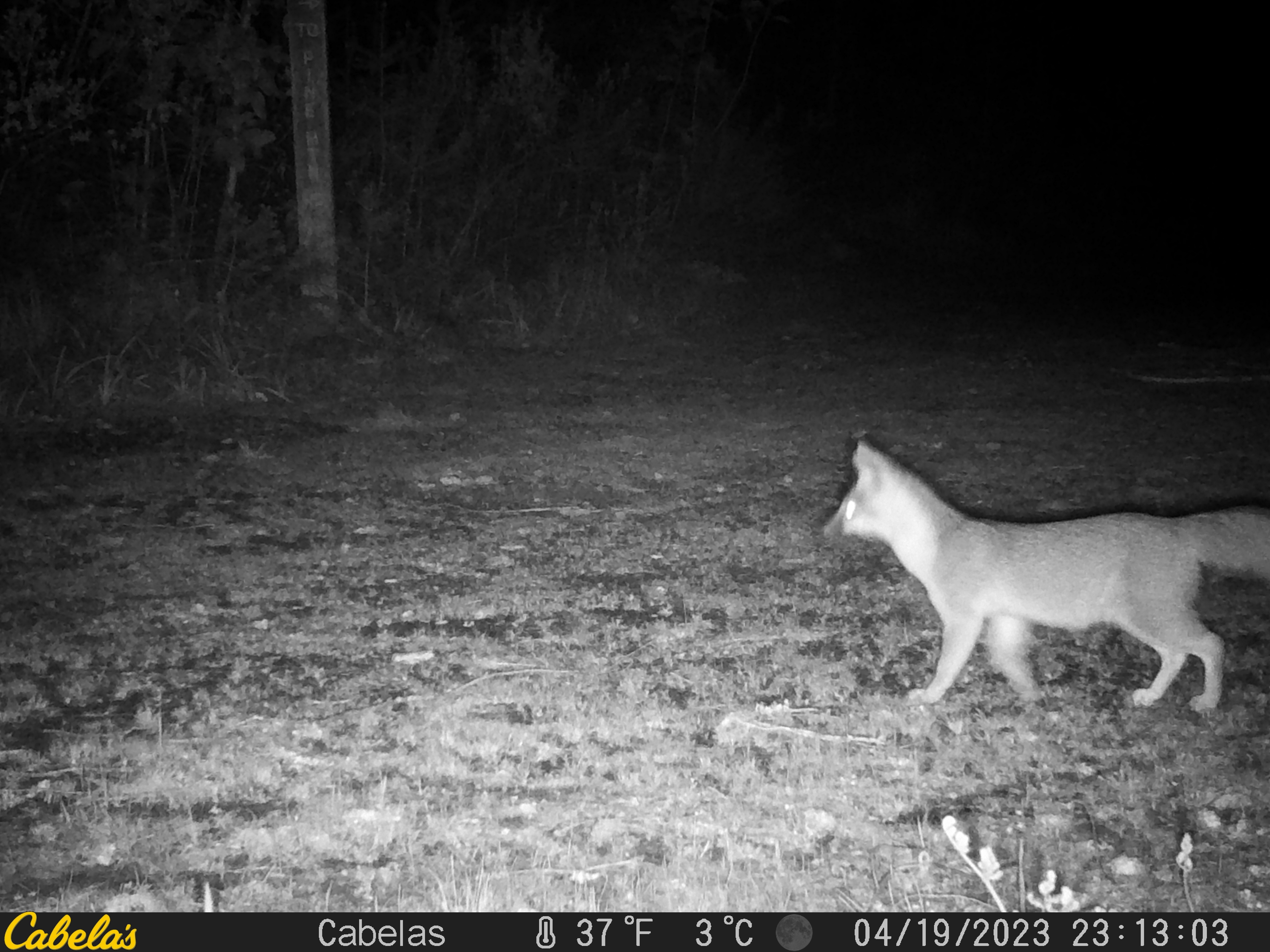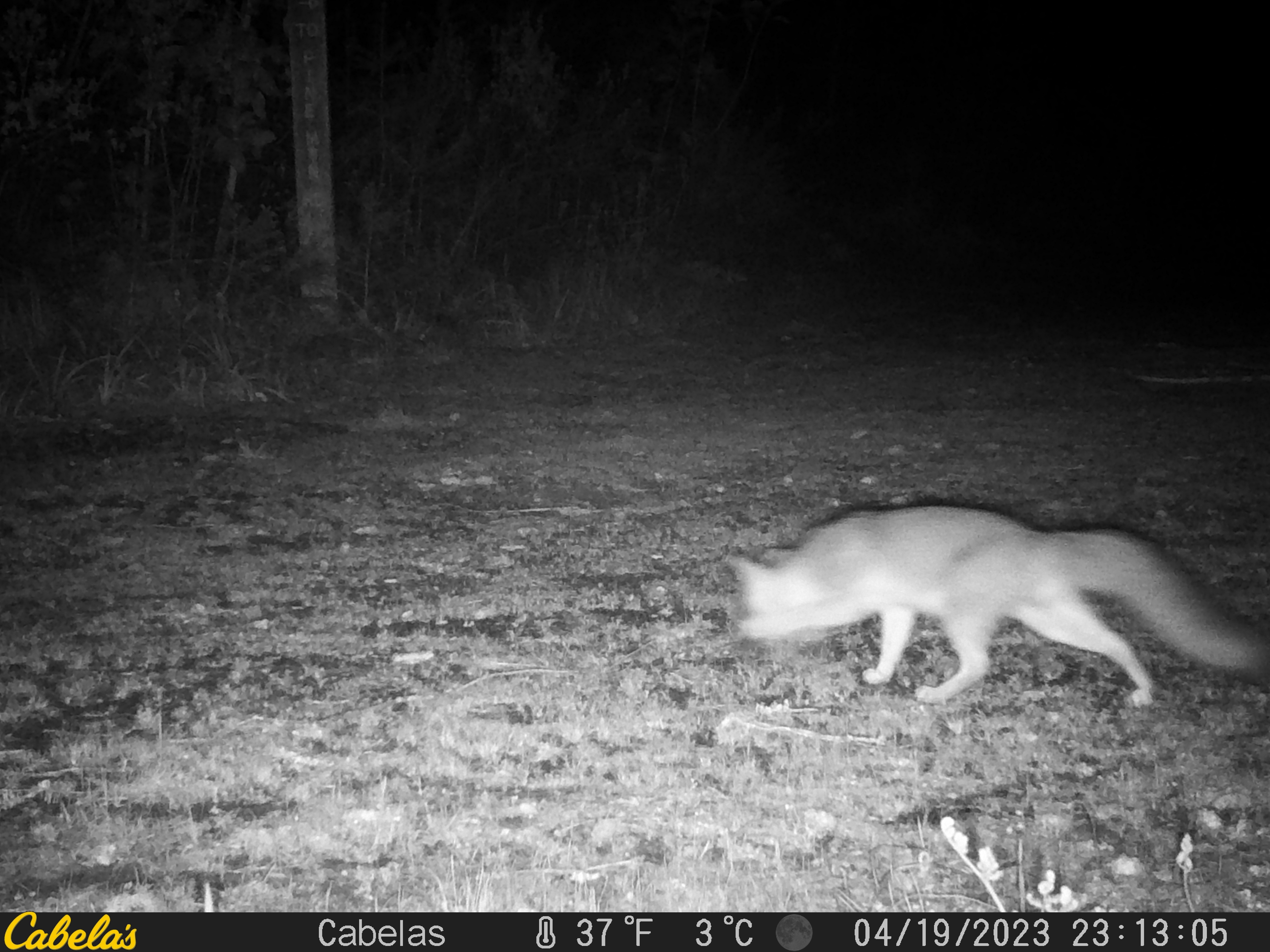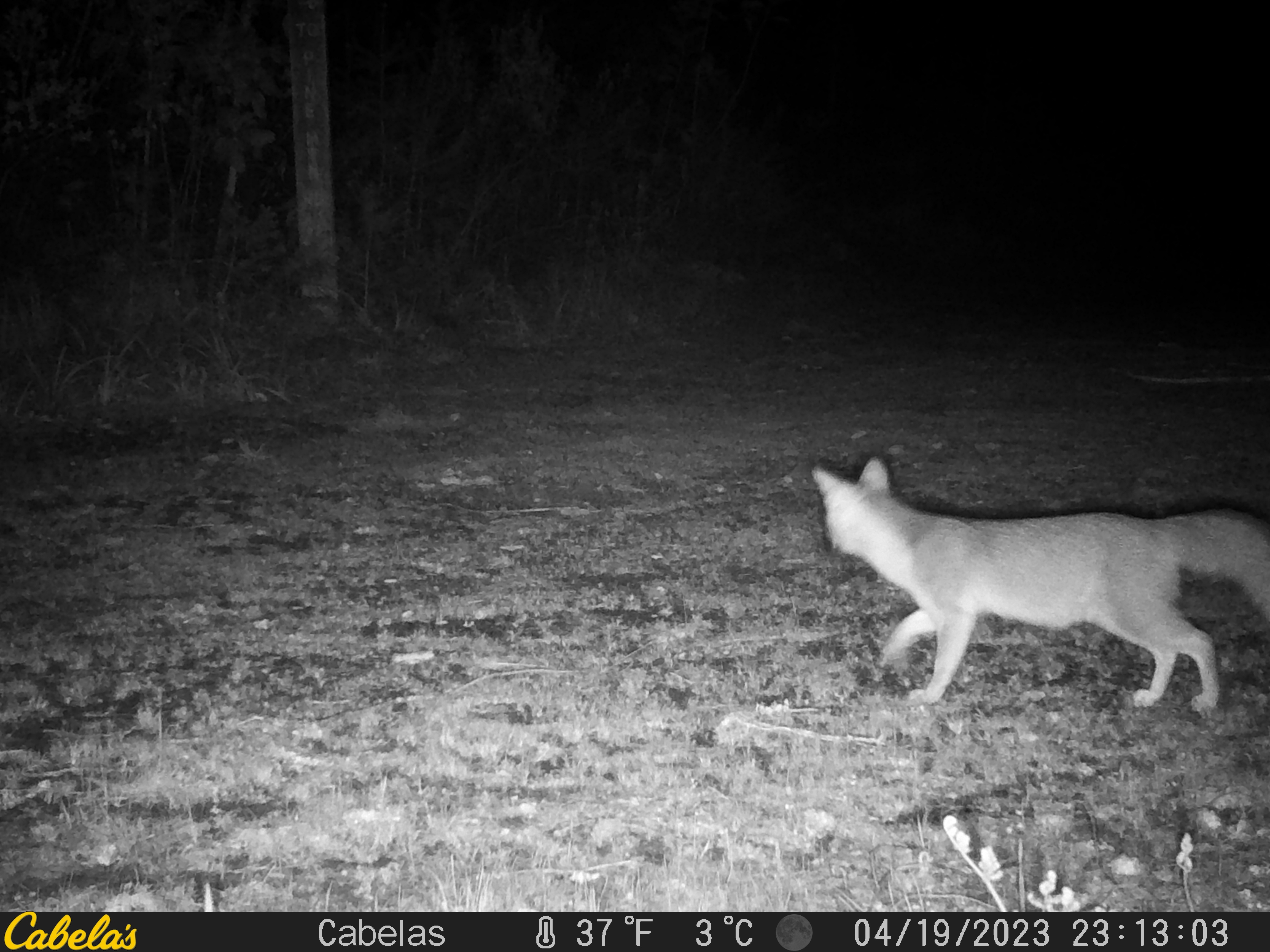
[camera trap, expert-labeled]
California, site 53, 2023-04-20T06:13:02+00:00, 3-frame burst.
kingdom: Animalia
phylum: Chordata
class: Mammalia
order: Carnivora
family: Canidae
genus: Urocyon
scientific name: Urocyon cinereoargenteus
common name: gray fox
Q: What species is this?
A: Gray fox (Urocyon cinereoargenteus).